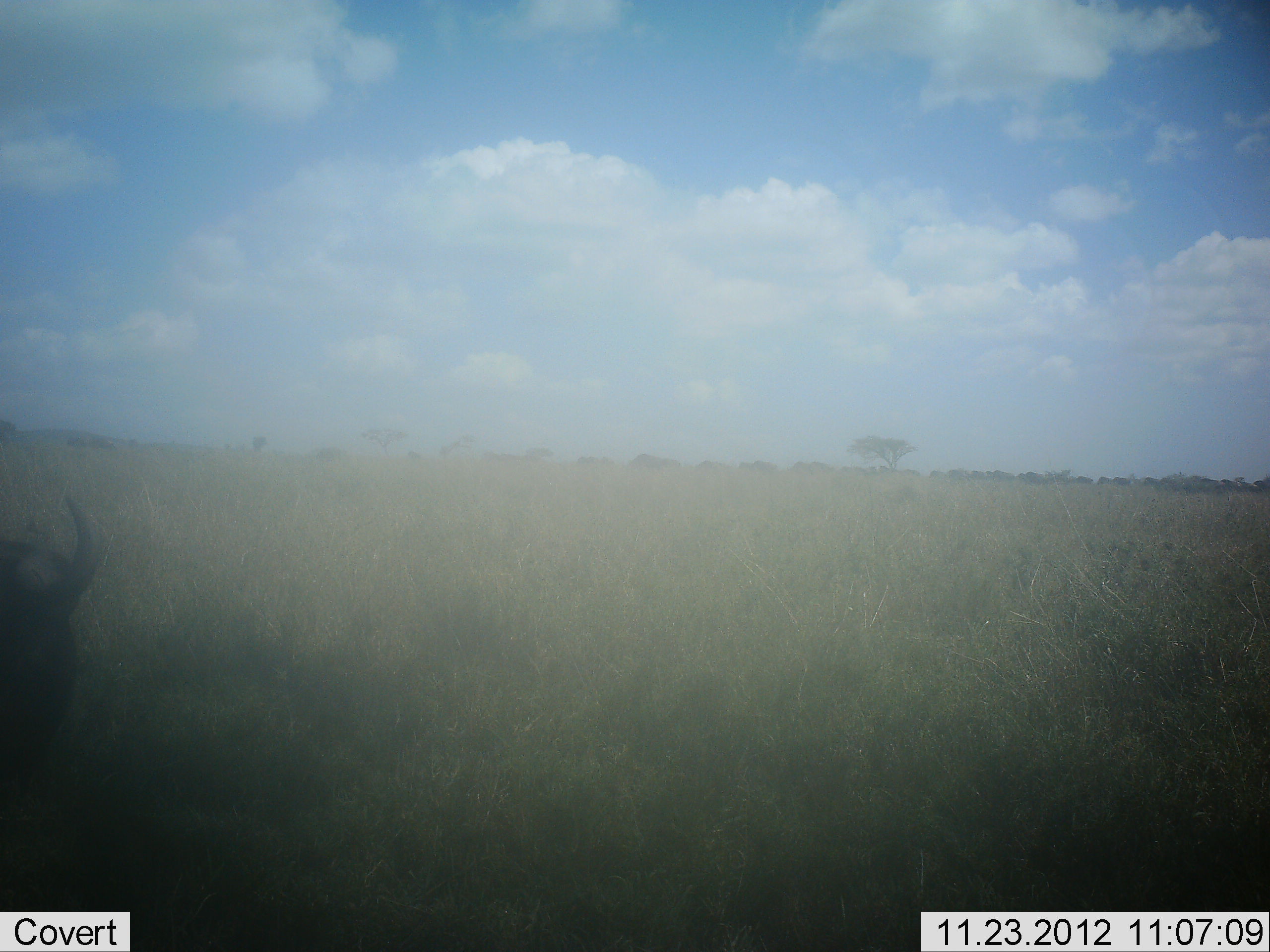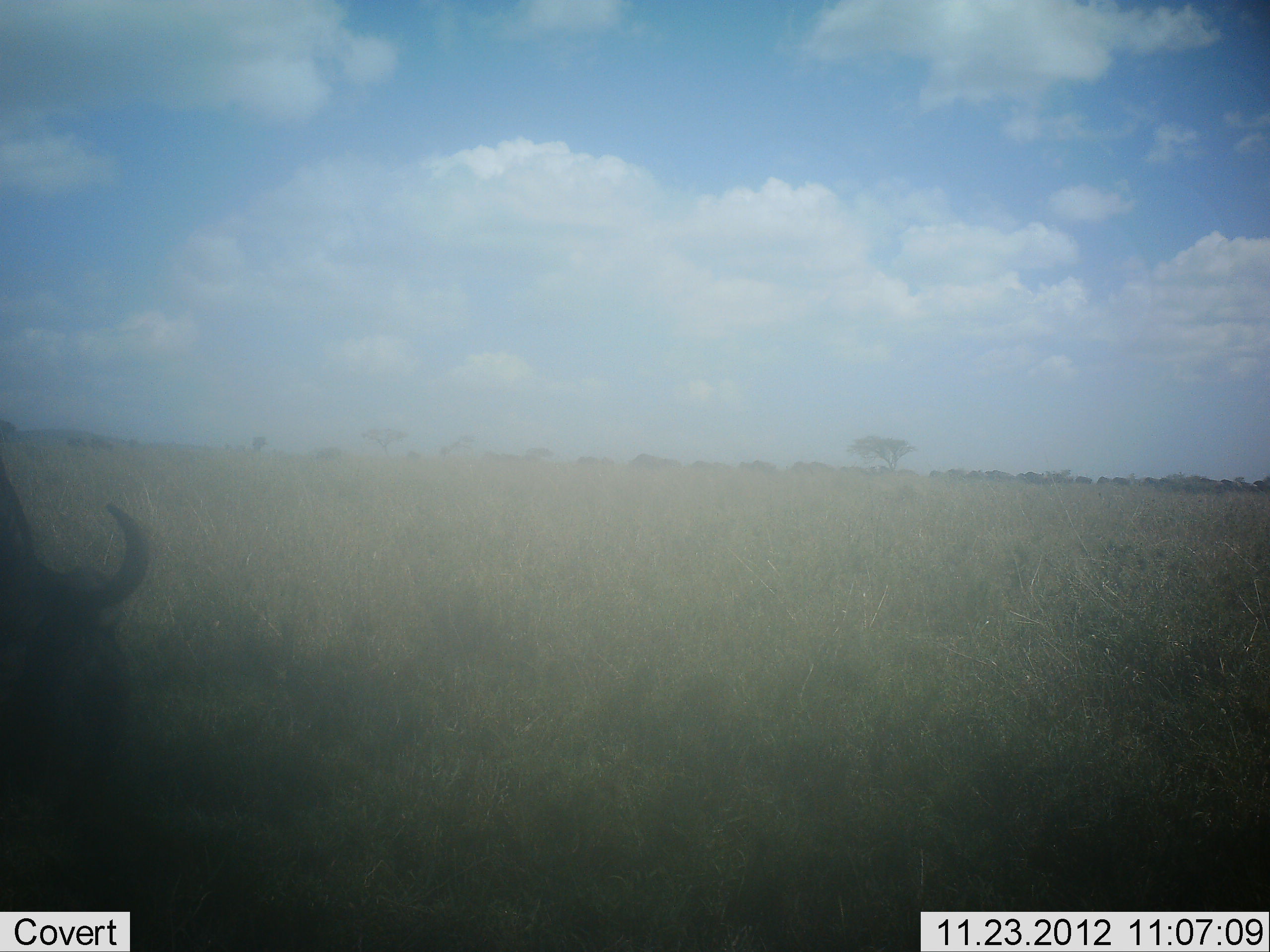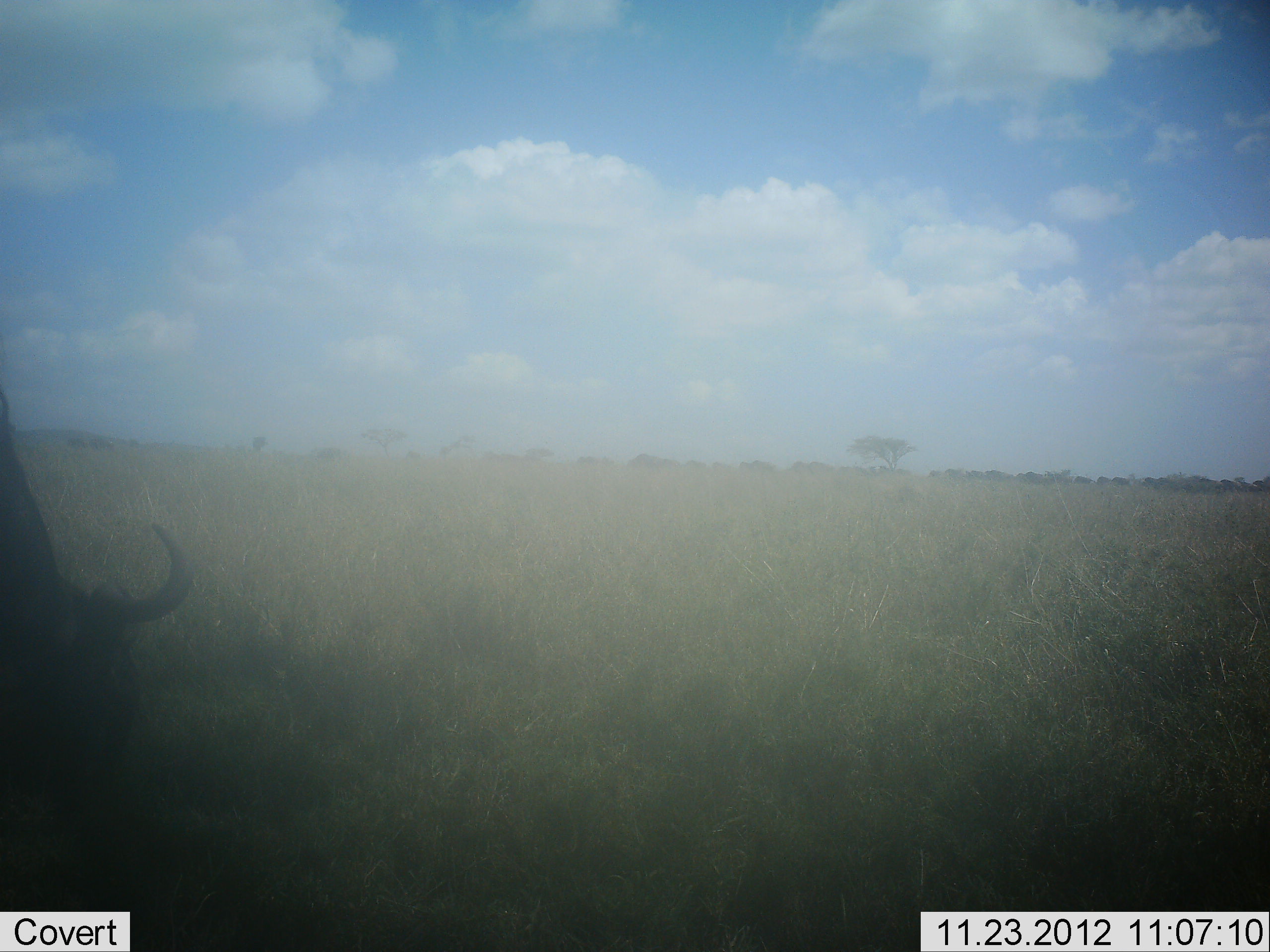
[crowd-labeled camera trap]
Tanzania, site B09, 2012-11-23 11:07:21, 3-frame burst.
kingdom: Animalia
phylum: Chordata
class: Mammalia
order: Artiodactyla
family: Bovidae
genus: Connochaetes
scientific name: Connochaetes taurinus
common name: blue wildebeest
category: wildebeest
Wildebeest (blue wildebeest) (Connochaetes taurinus), count 1. Behavior (volunteer vote fractions): standing 40%, resting 0%, moving 40%, interacting 0%. Young present (vote fraction): 0%. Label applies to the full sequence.